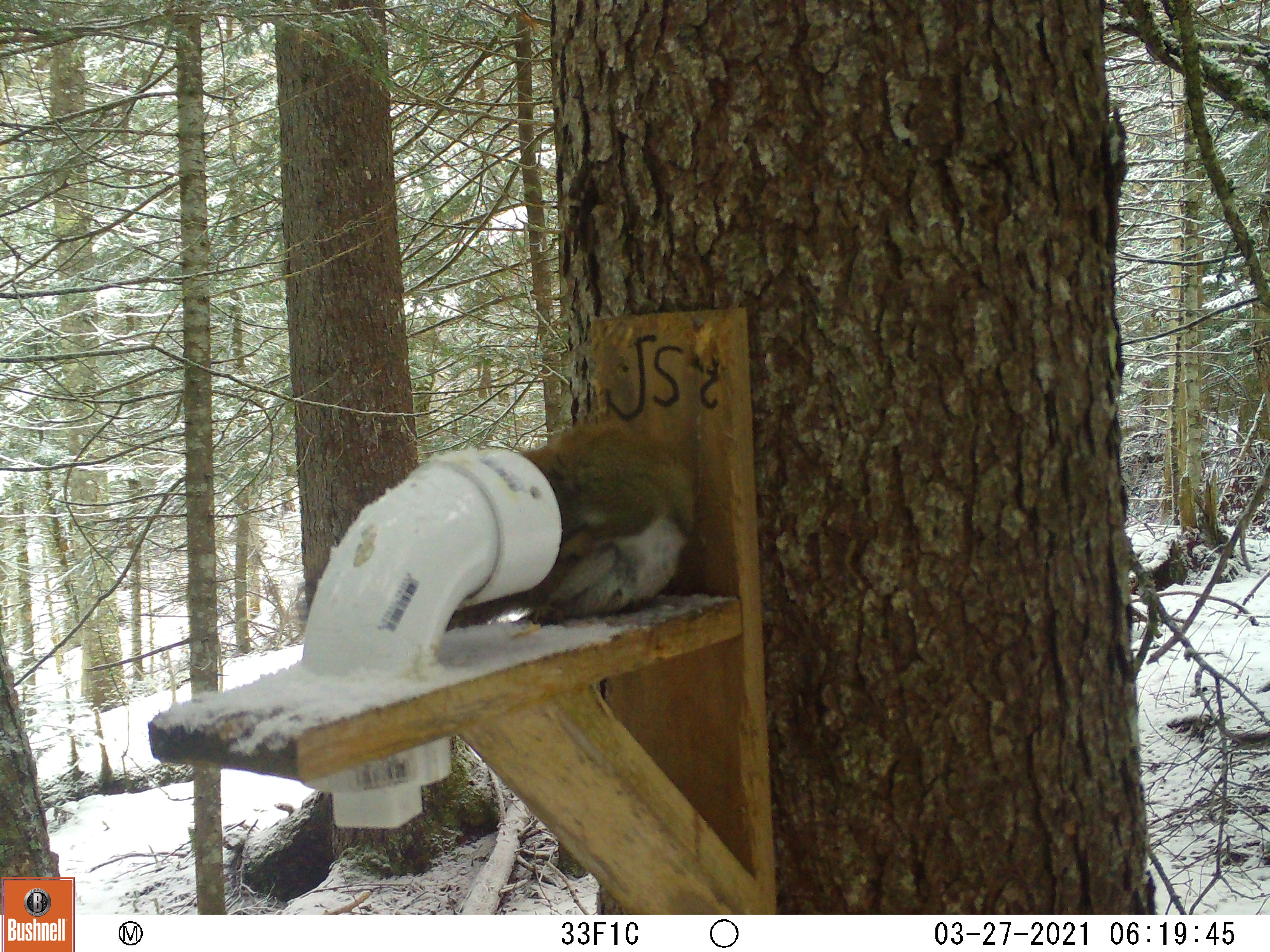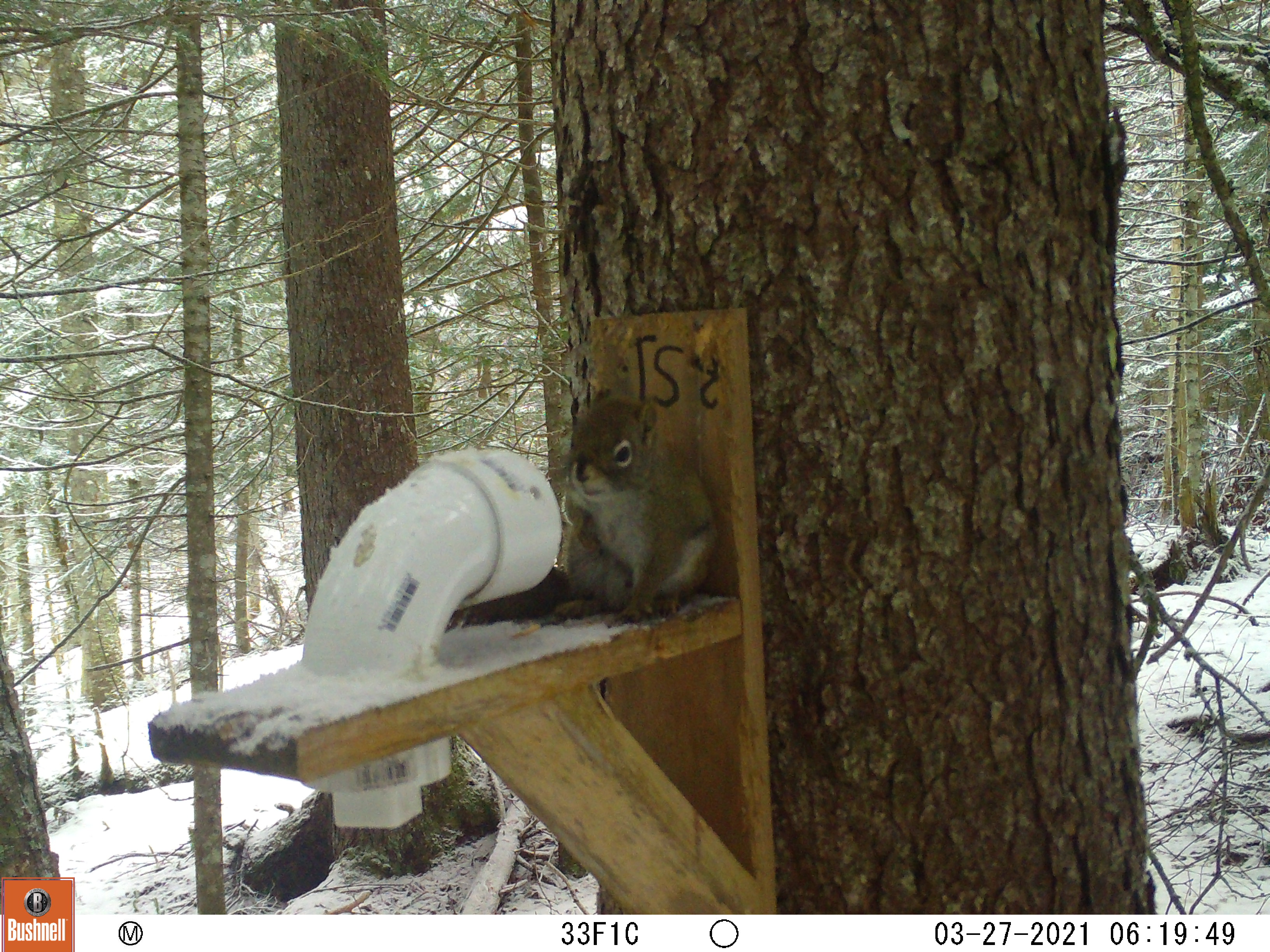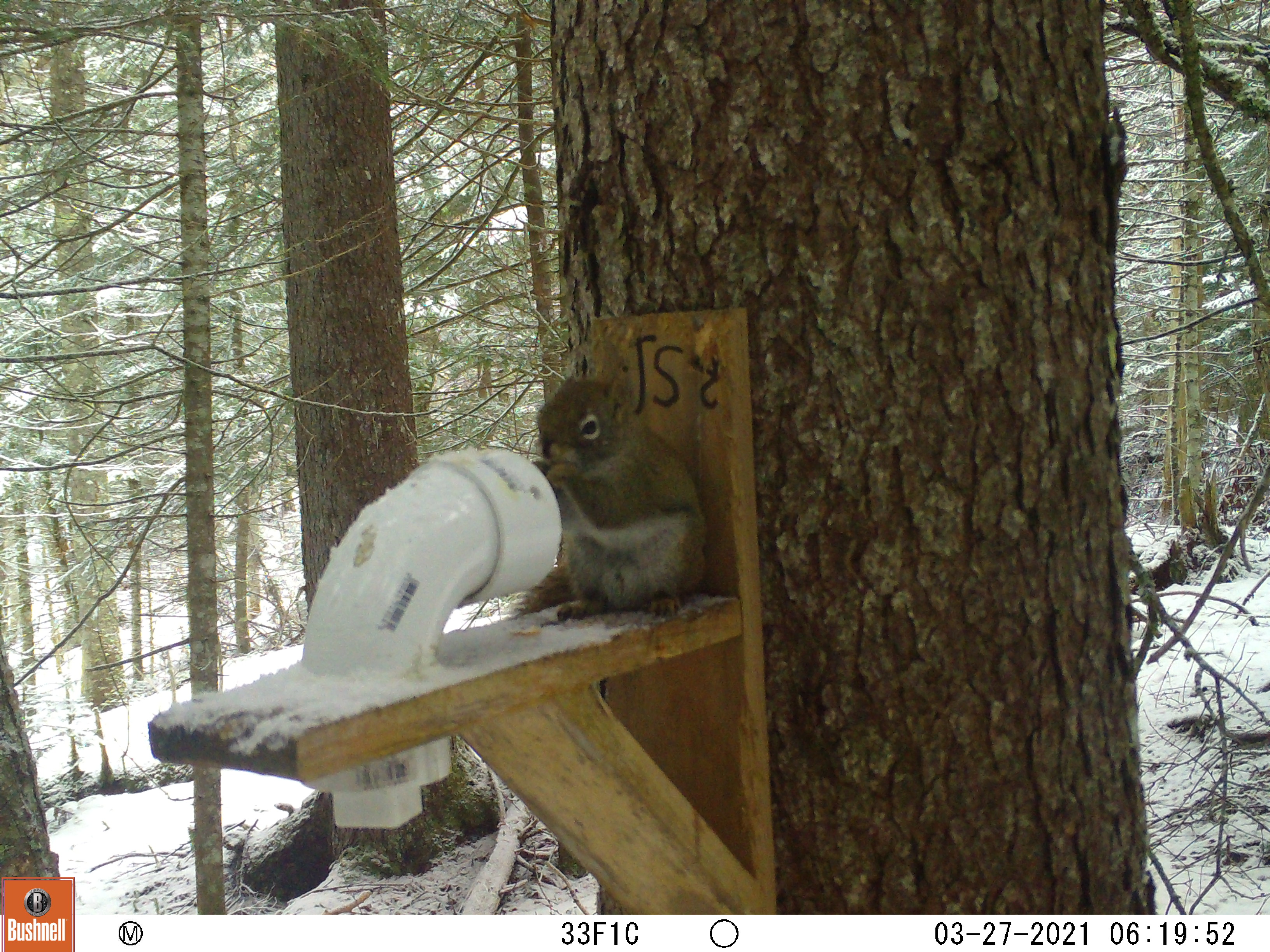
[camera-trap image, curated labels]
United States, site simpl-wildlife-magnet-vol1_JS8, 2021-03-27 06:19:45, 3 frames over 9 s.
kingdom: Animalia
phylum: Chordata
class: Mammalia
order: Rodentia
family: Sciuridae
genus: Tamiasciurus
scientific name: Tamiasciurus hudsonicus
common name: red squirrel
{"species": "red squirrel (Tamiasciurus hudsonicus)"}